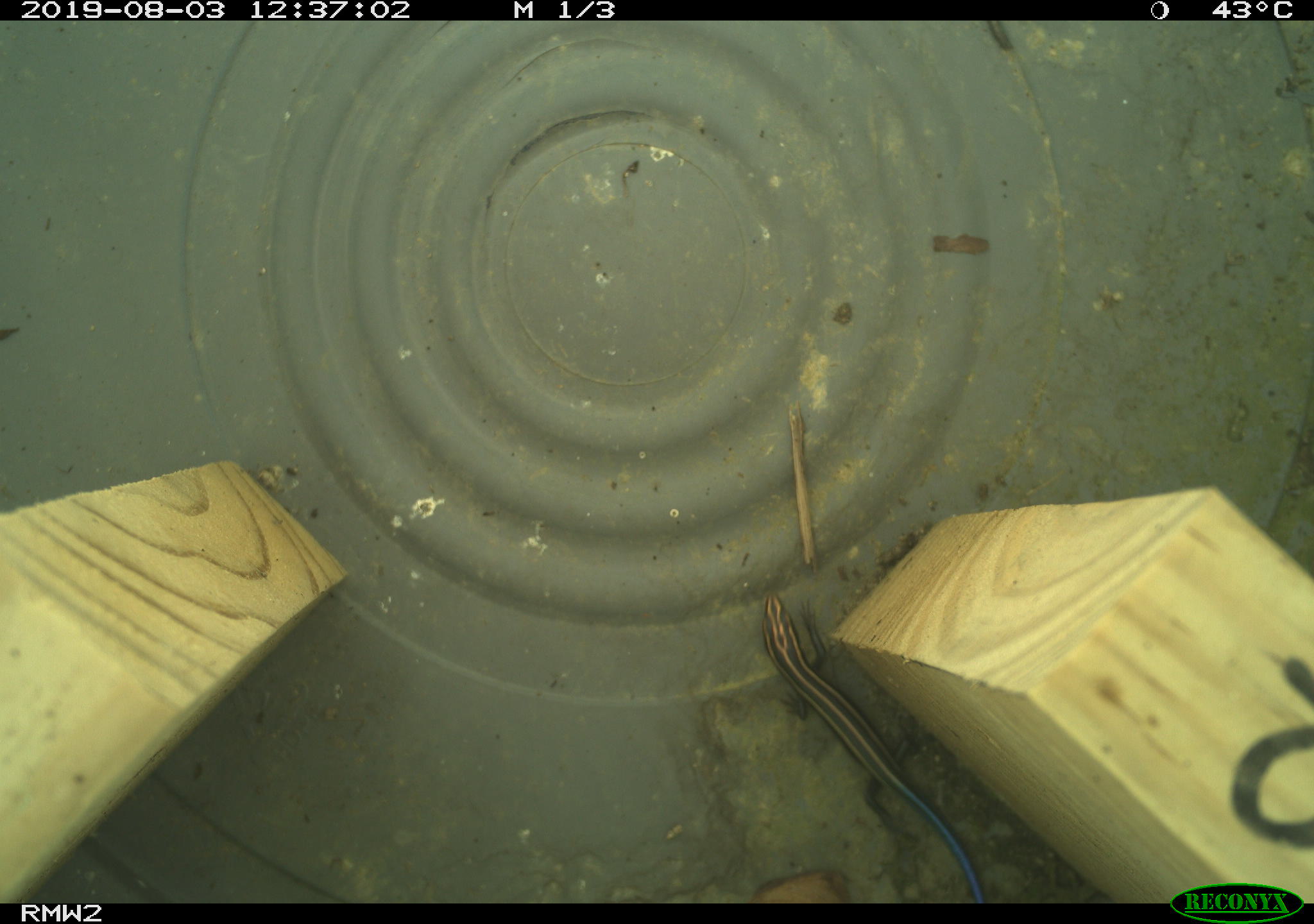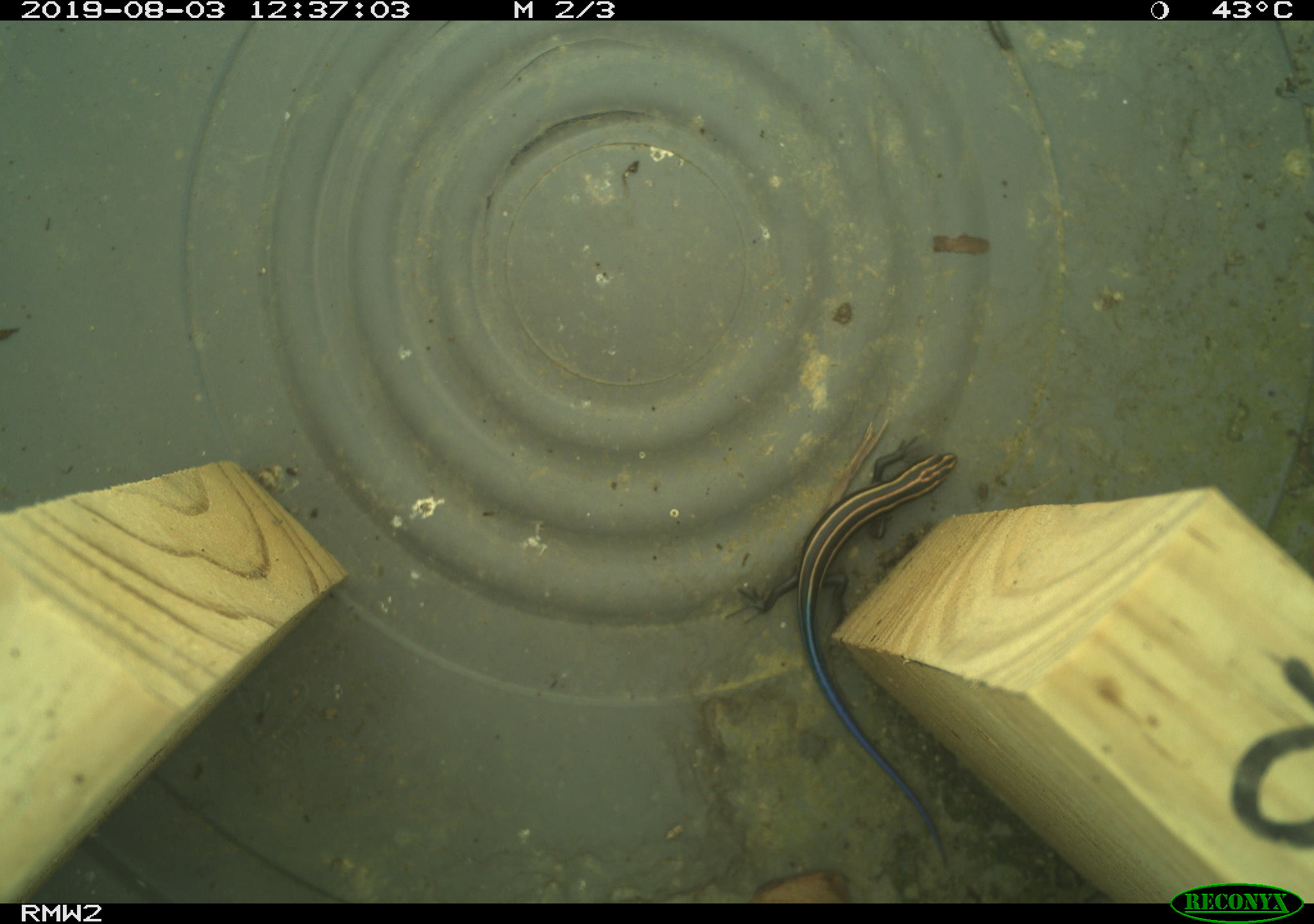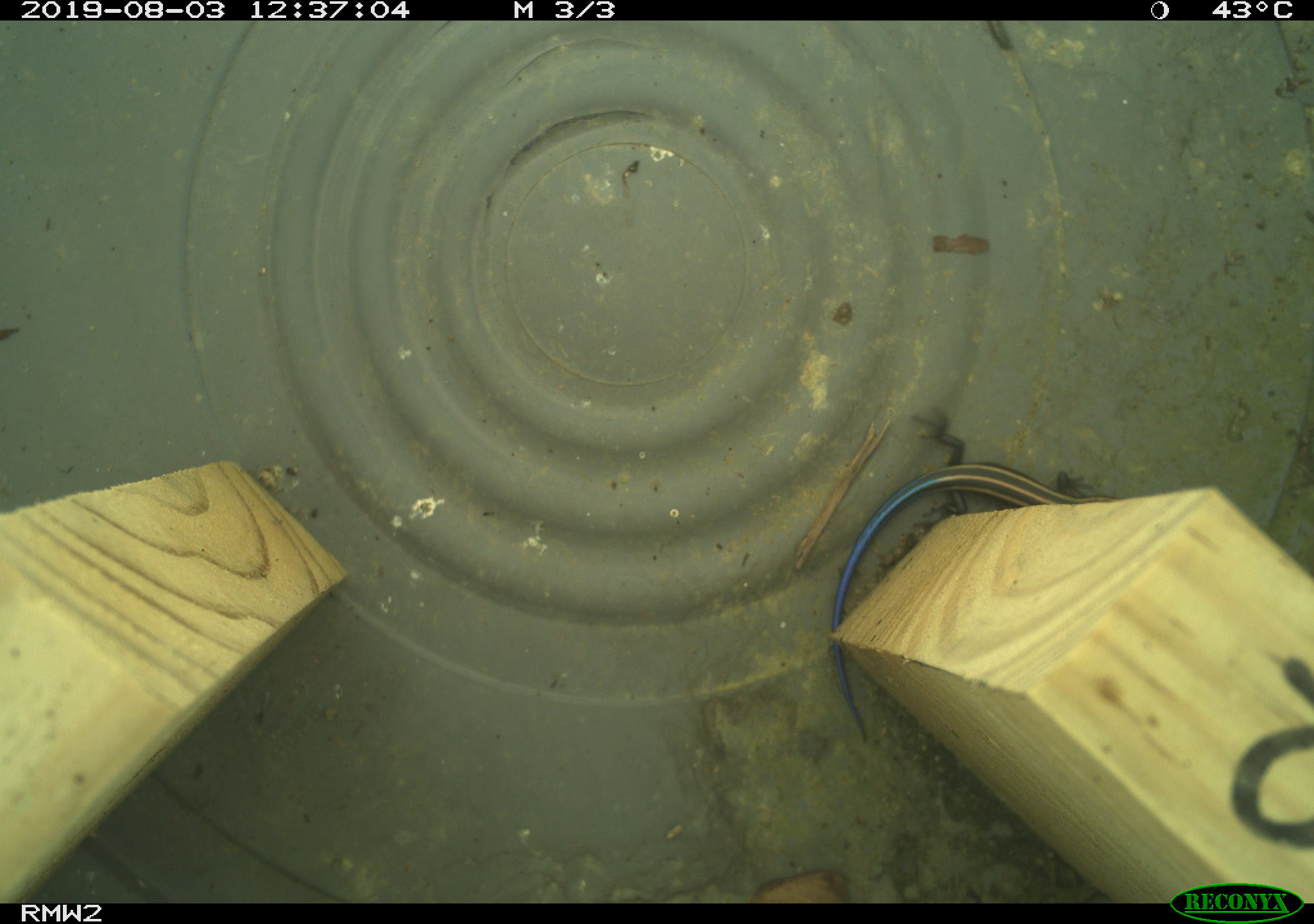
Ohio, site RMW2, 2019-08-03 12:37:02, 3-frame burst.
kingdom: Animalia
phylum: Chordata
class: Reptilia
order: Squamata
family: Scincidae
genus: Plestiodon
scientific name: Plestiodon fasciatus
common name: common five-lined skink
Common five-lined skink (Plestiodon fasciatus).